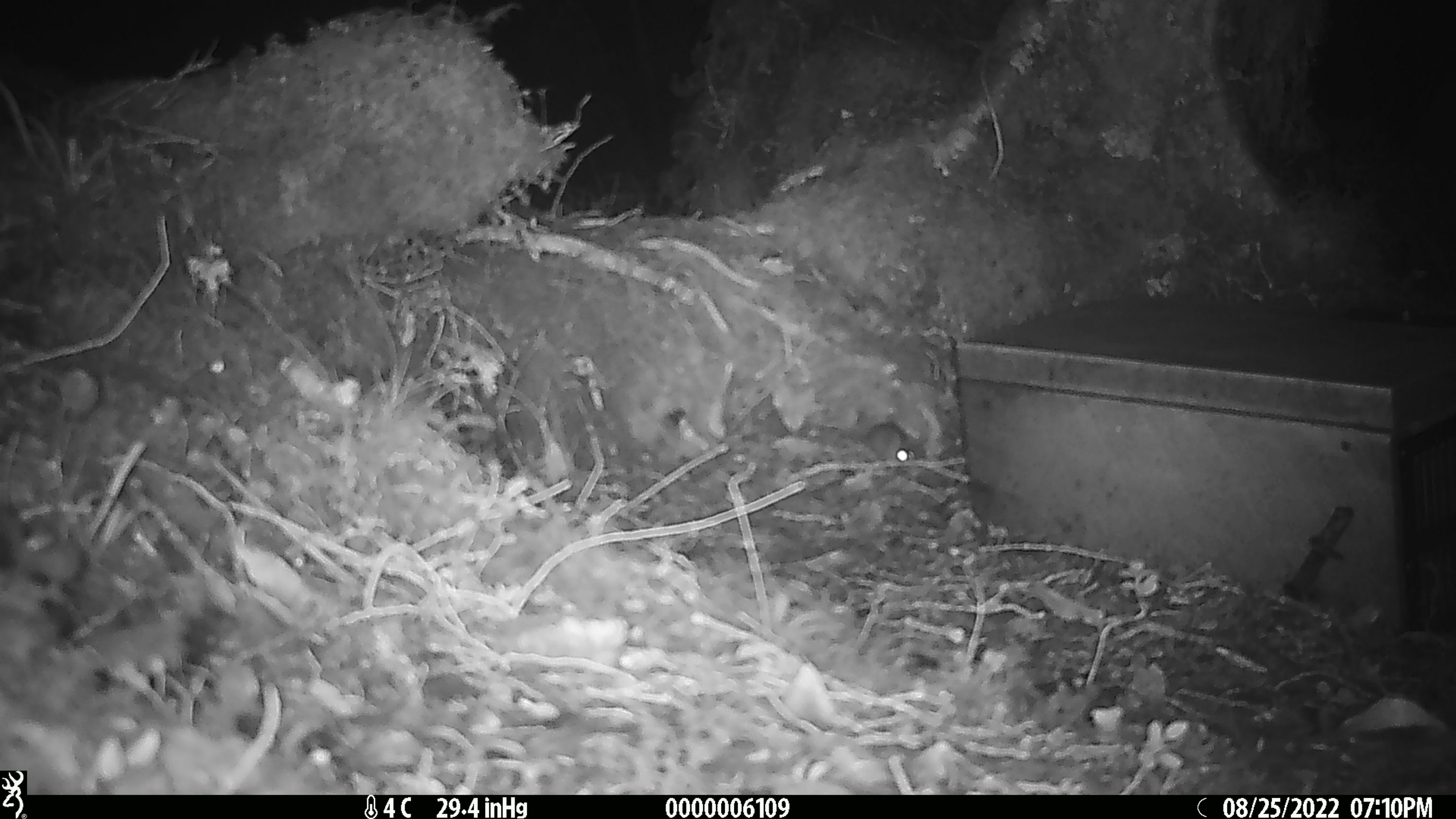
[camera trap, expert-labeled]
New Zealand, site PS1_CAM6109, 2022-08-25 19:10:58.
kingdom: Animalia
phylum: Chordata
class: Mammalia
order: Rodentia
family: Muridae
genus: Mus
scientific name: Mus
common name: mouse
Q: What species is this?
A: Mouse (Mus).